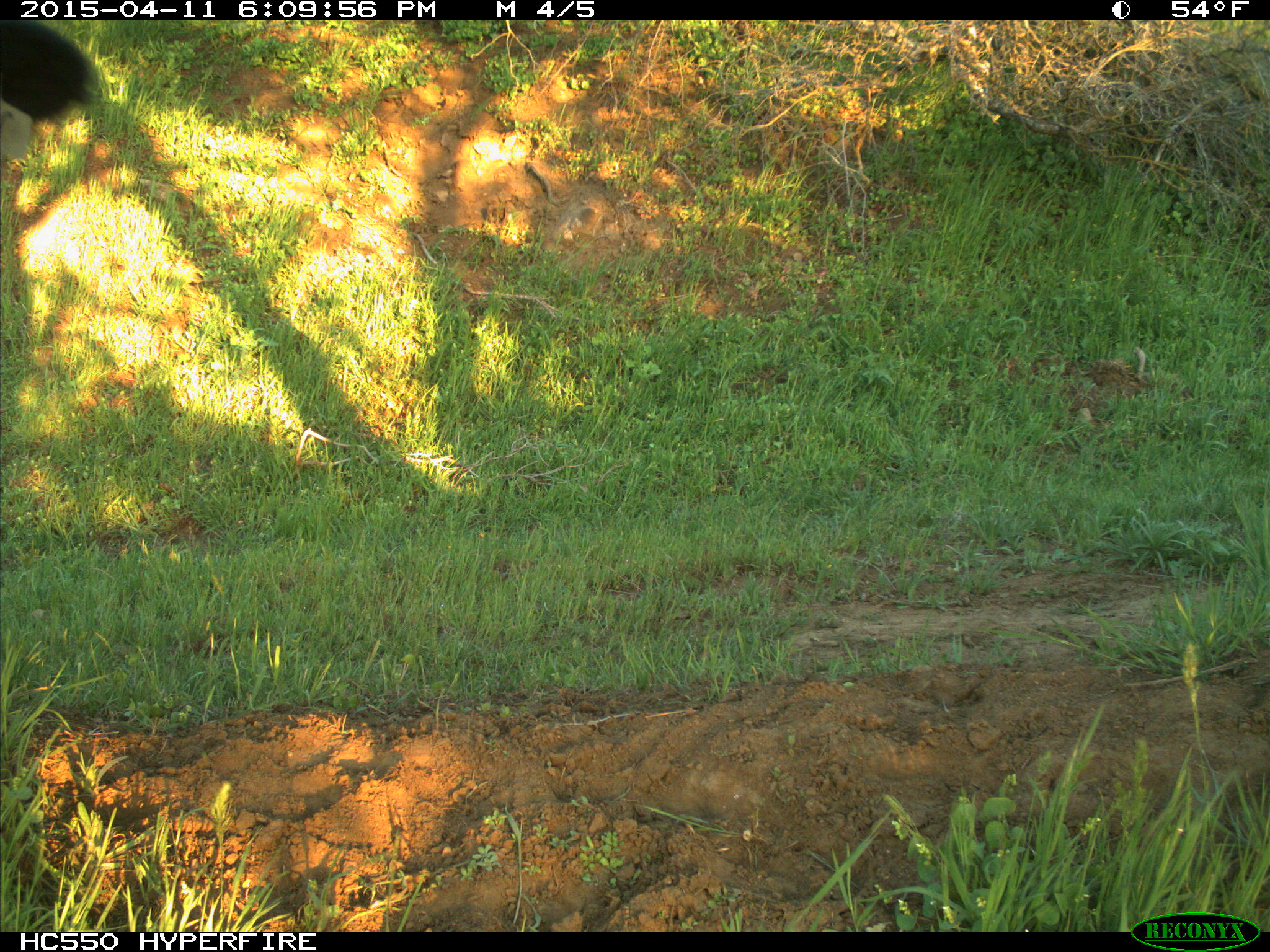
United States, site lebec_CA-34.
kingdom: Animalia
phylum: Chordata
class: Mammalia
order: Artiodactyla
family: Bovidae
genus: Bos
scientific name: Bos taurus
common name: domestic cow